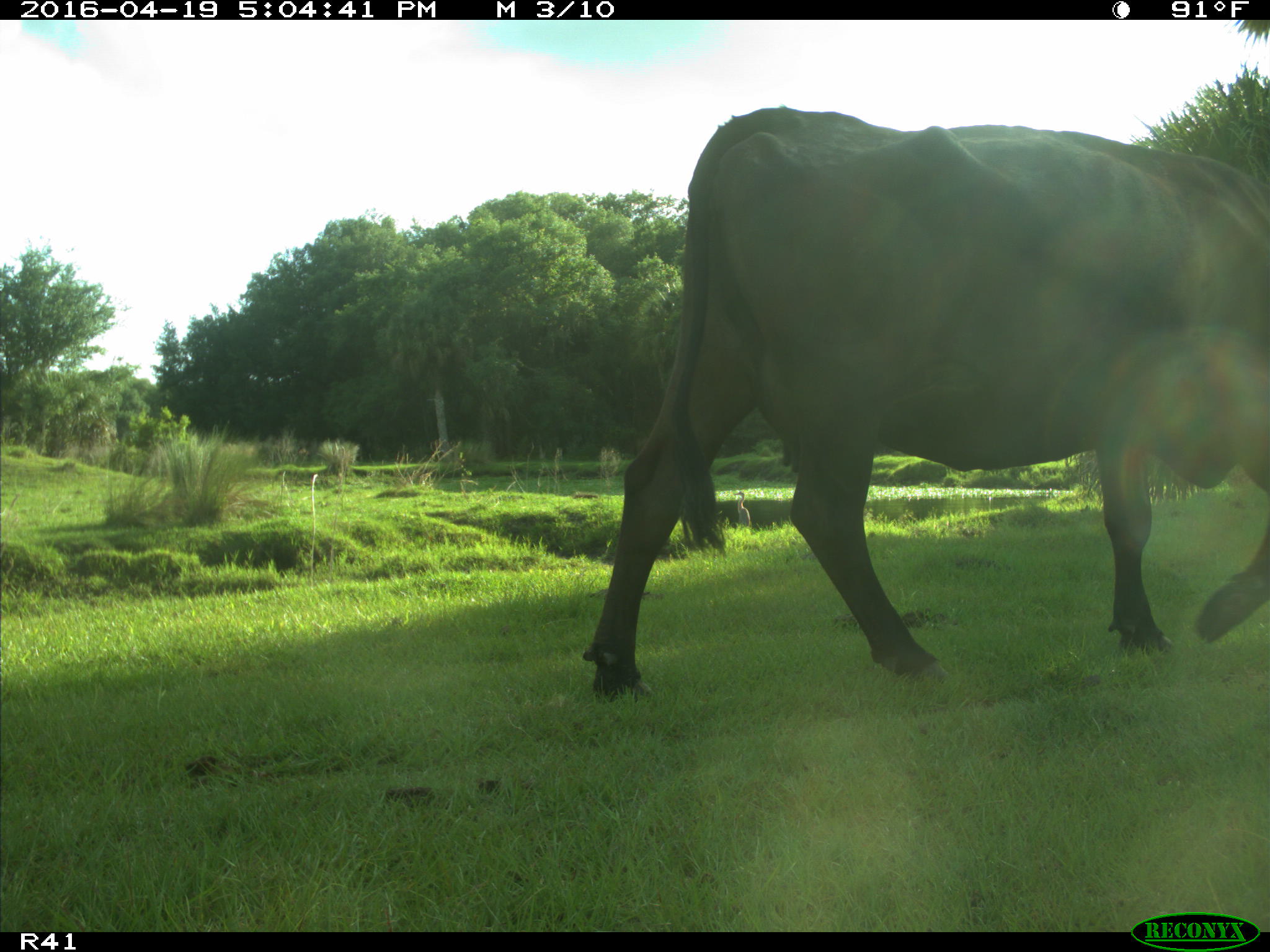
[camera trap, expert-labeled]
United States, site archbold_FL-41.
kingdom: Animalia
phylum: Chordata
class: Mammalia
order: Artiodactyla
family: Bovidae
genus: Bos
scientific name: Bos taurus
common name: domestic cow